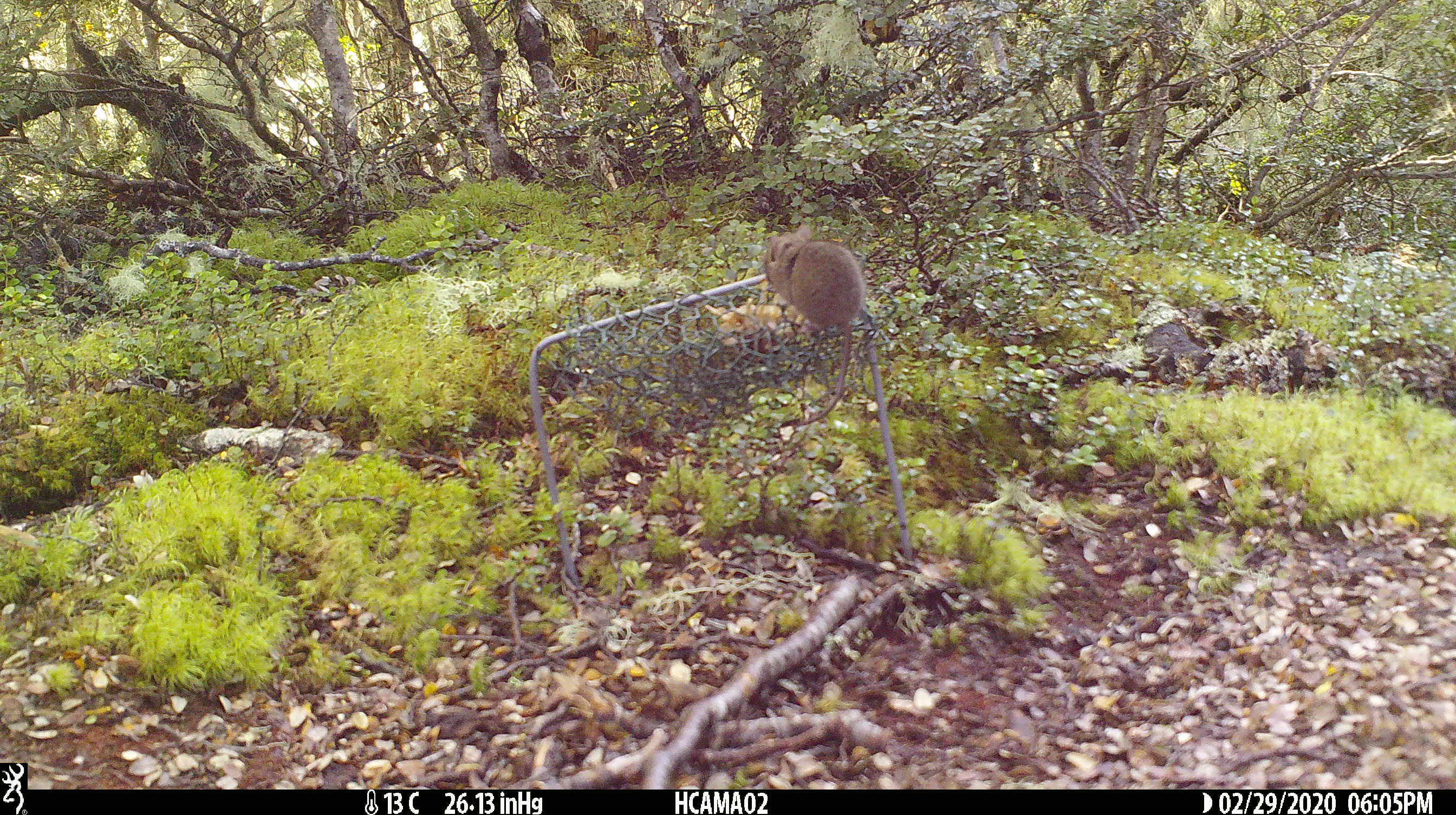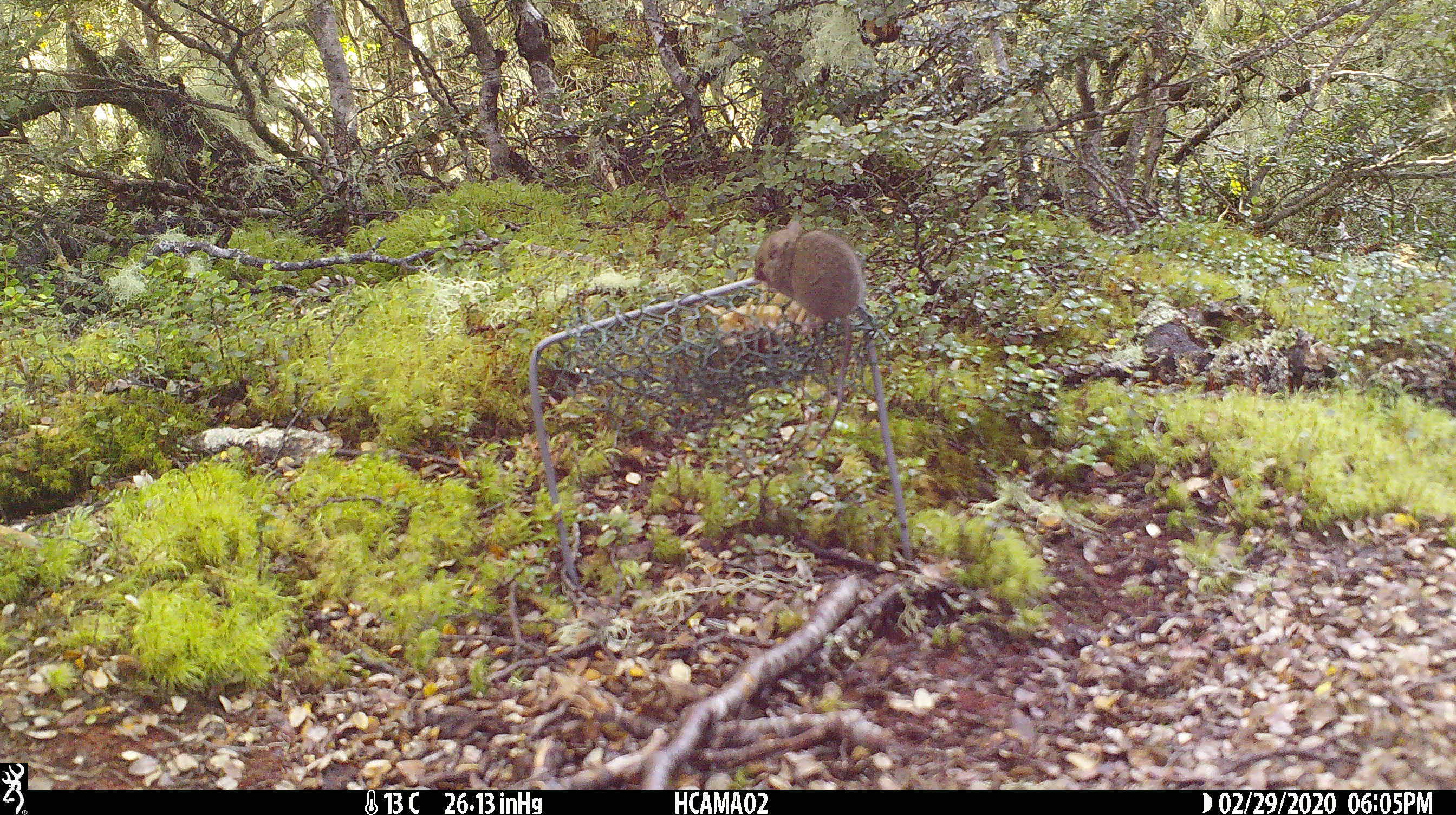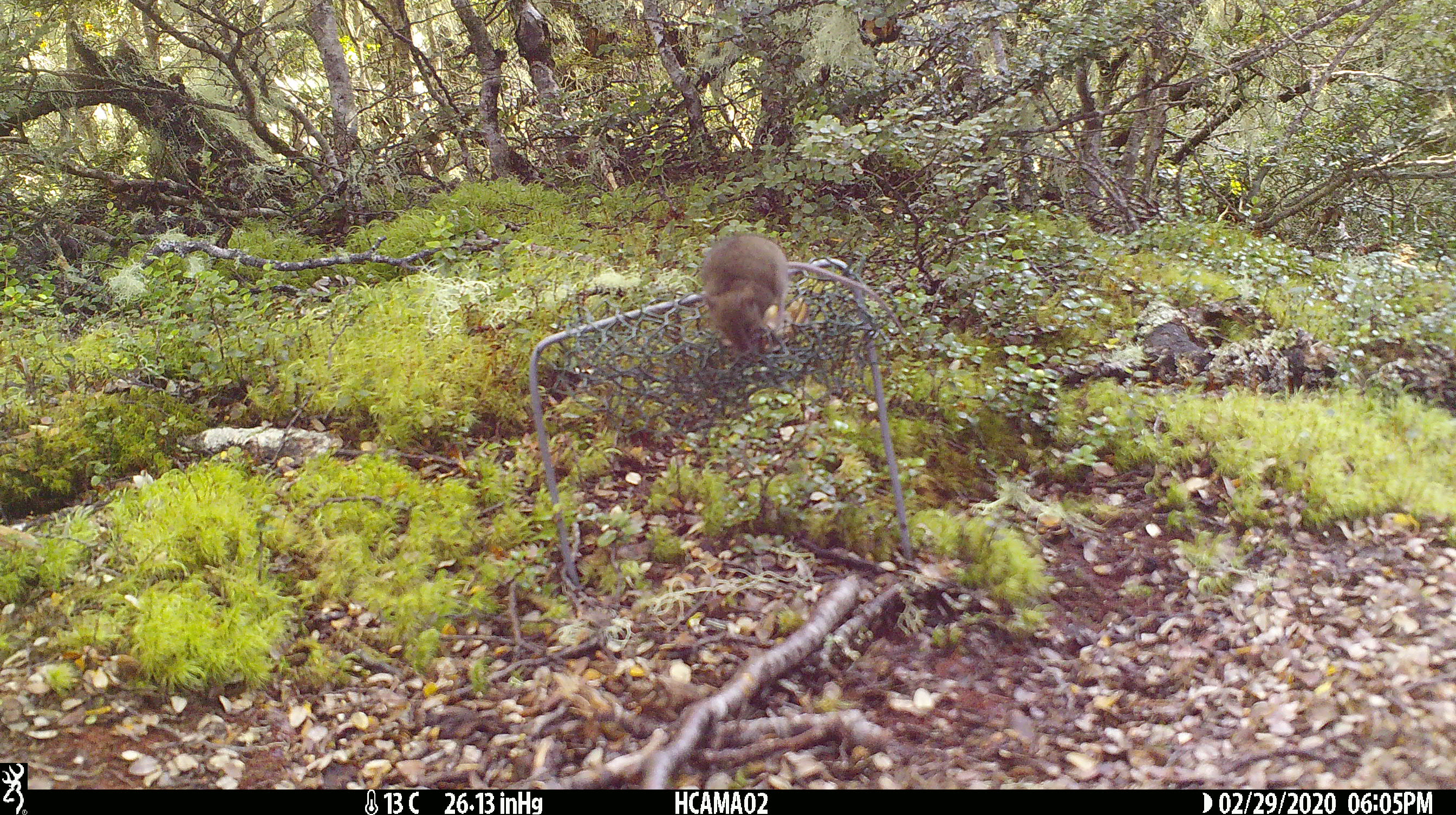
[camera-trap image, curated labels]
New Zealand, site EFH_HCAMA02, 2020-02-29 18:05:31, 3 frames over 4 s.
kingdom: Animalia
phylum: Chordata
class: Mammalia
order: Rodentia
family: Muridae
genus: Mus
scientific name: Mus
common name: mouse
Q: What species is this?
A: Mouse (Mus).